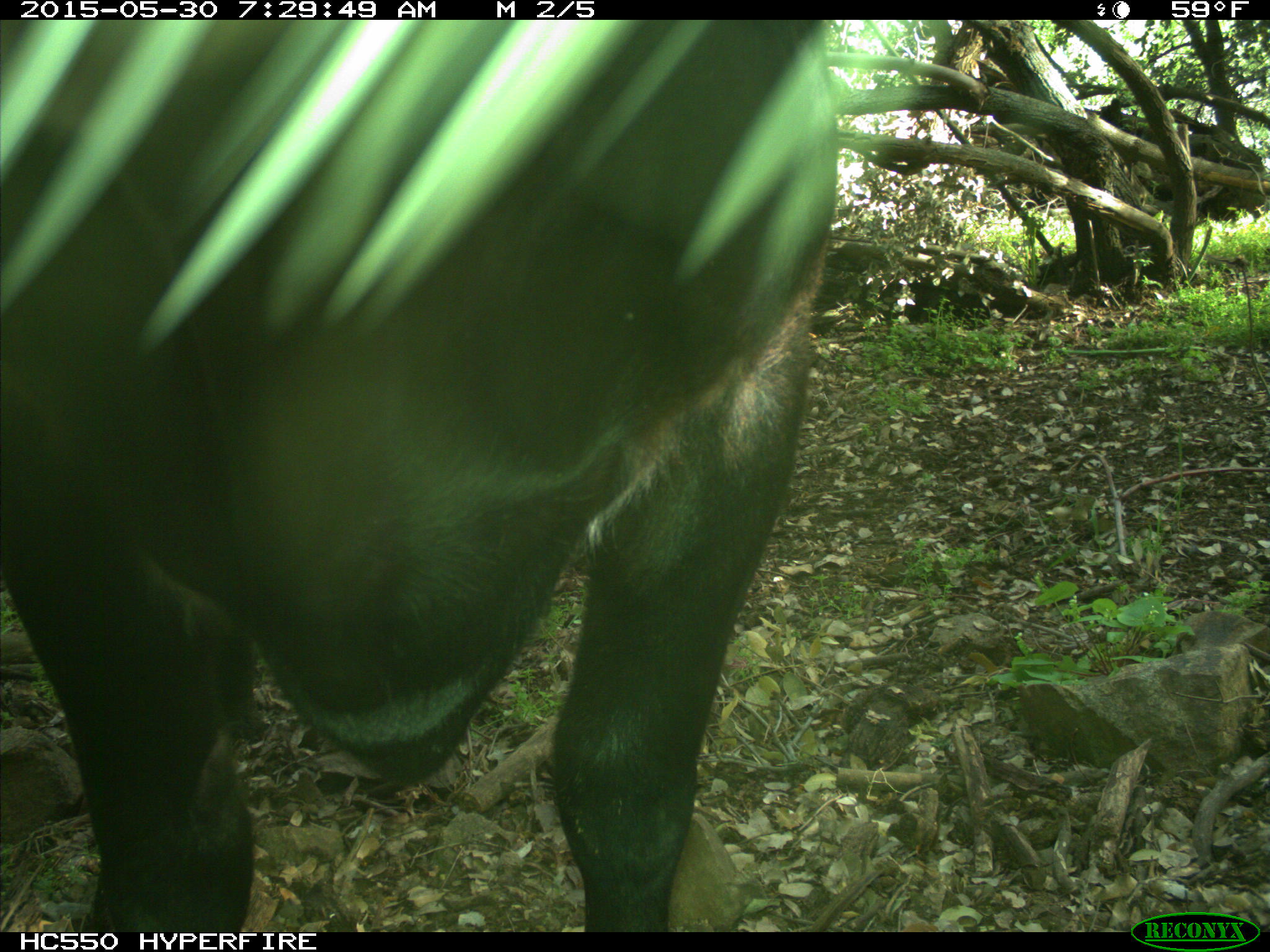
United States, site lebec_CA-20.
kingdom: Animalia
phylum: Chordata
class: Mammalia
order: Artiodactyla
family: Bovidae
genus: Bos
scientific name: Bos taurus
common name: domestic cow